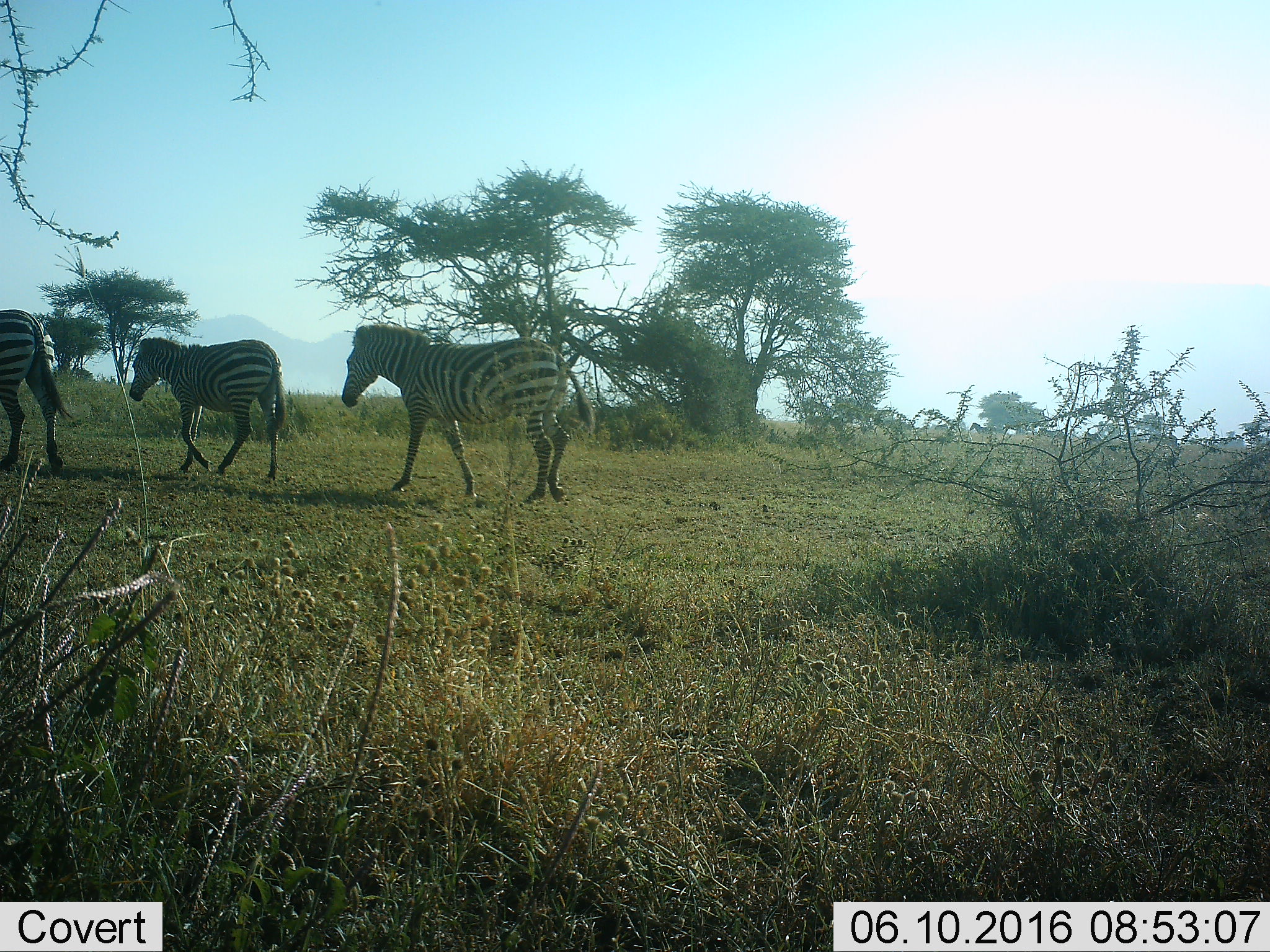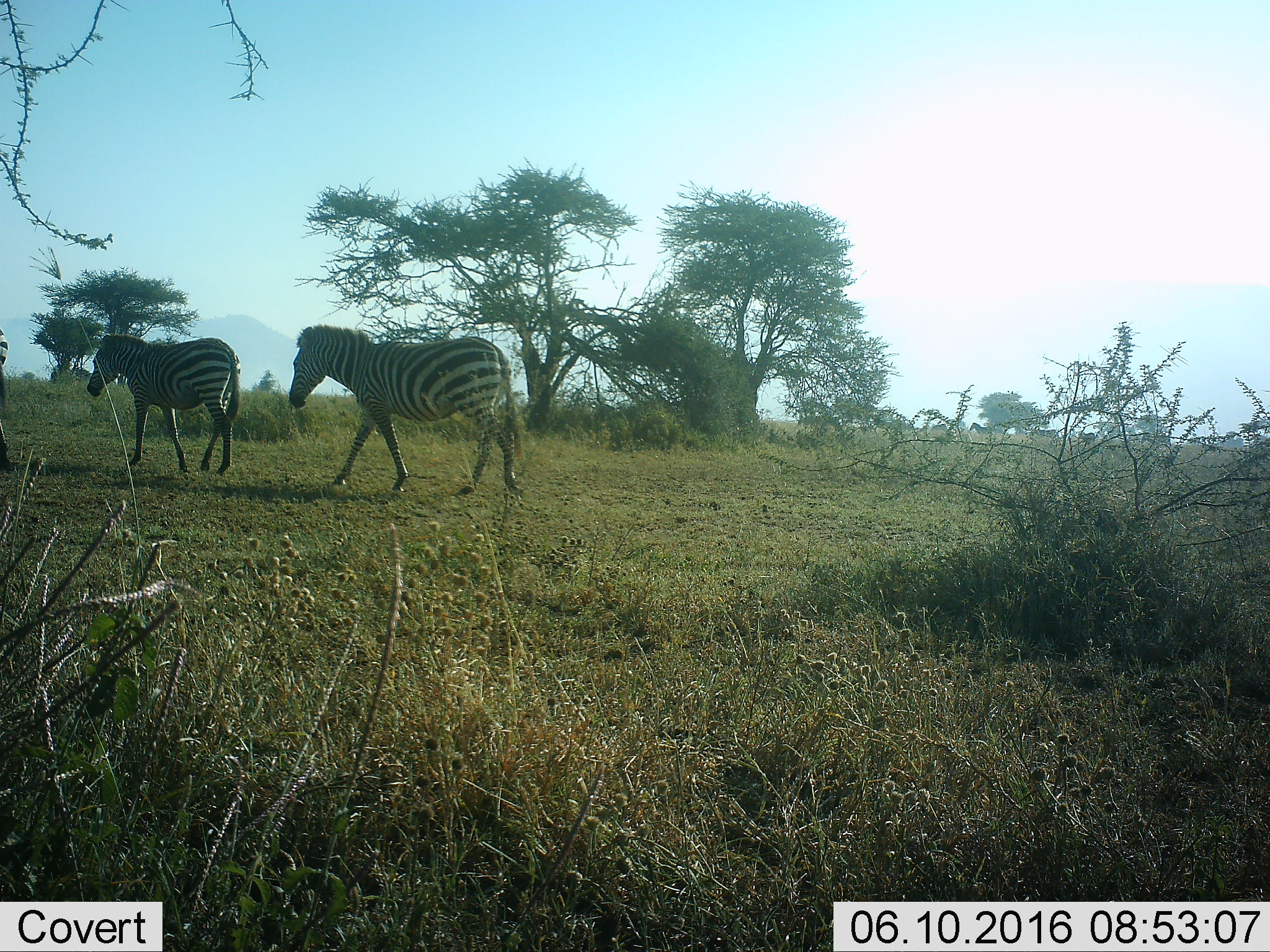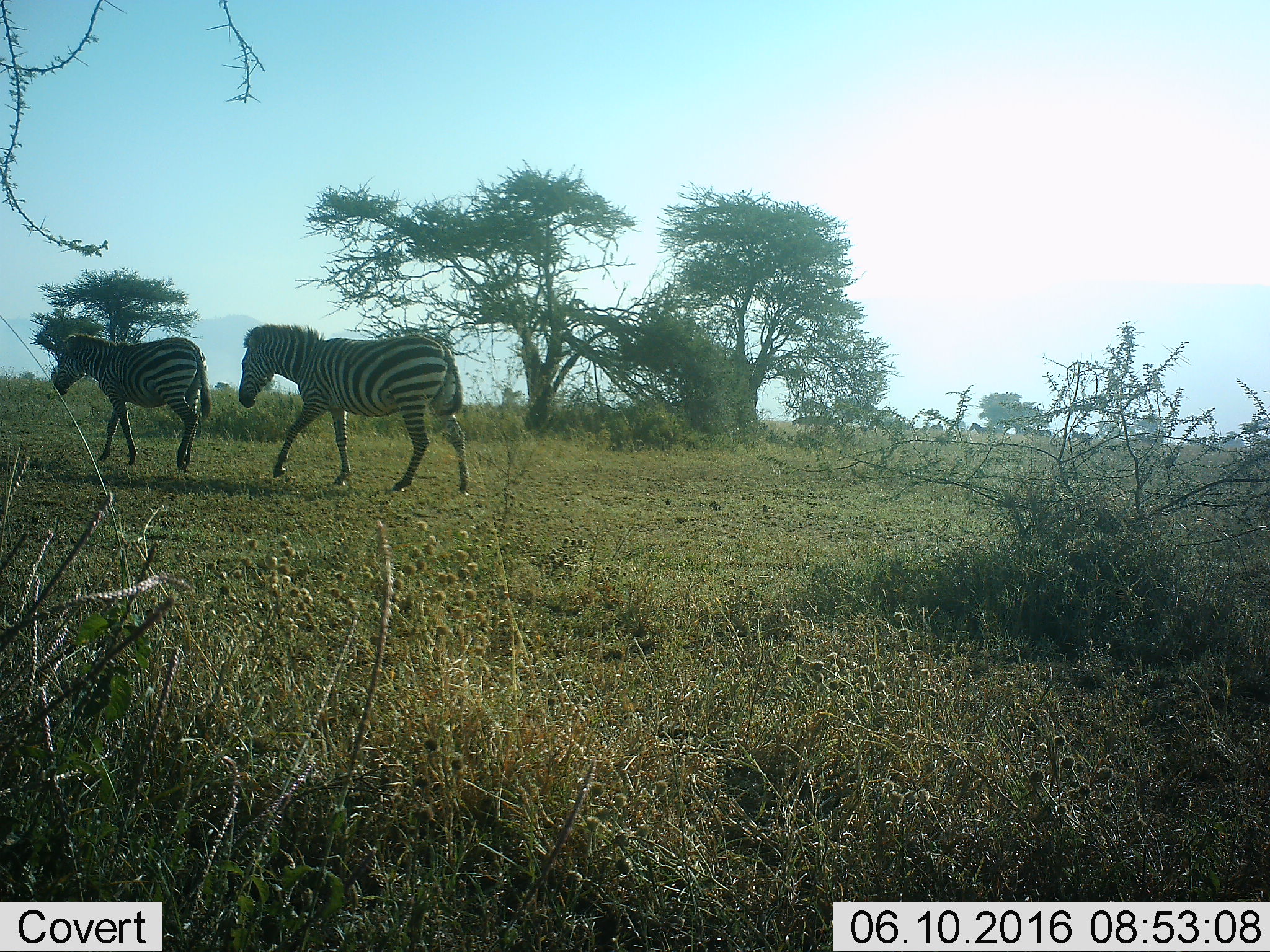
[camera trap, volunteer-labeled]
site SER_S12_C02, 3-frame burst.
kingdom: Animalia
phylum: Chordata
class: Mammalia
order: Perissodactyla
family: Equidae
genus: Equus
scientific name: Equus quagga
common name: plains zebra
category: zebraplains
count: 3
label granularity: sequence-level